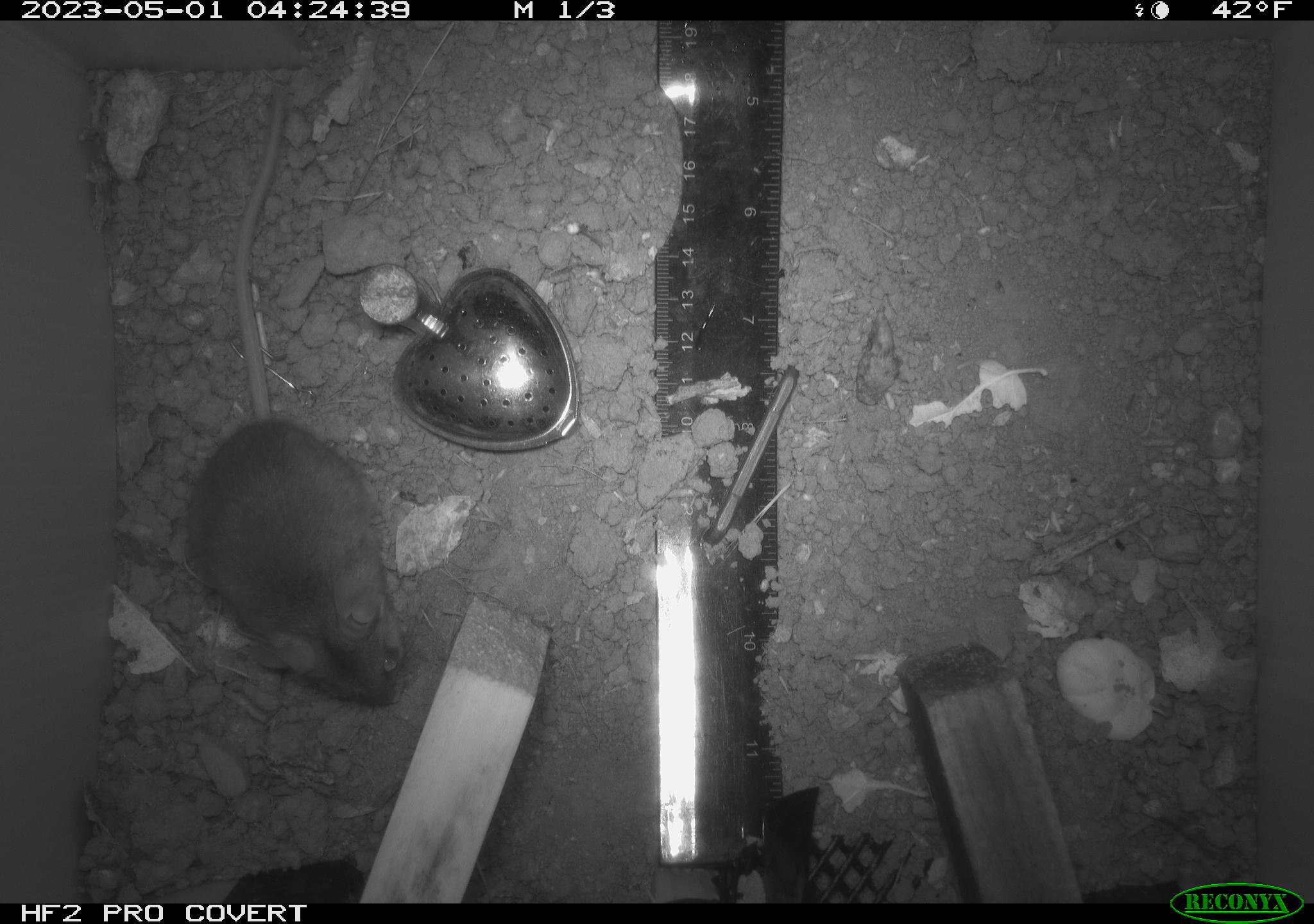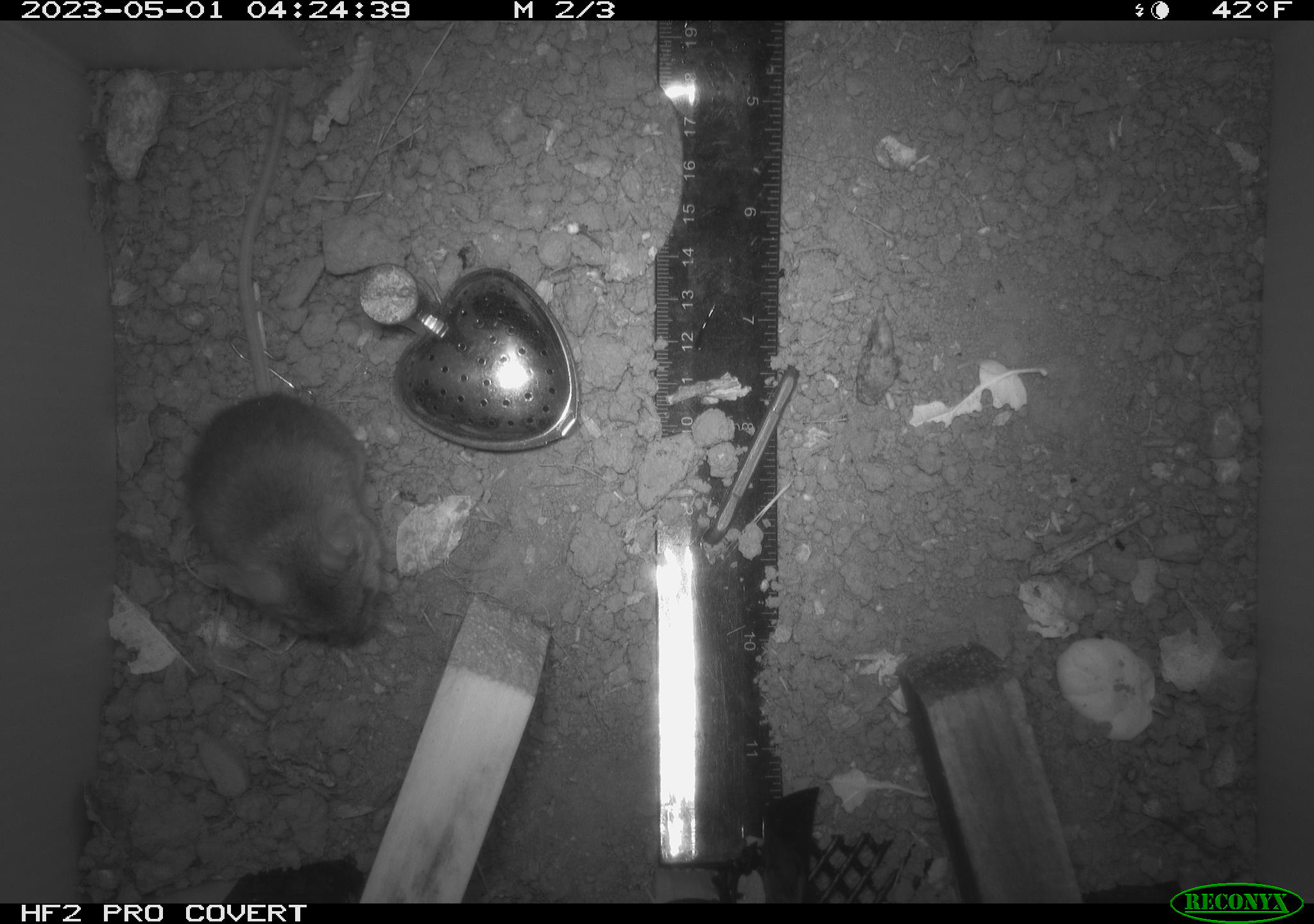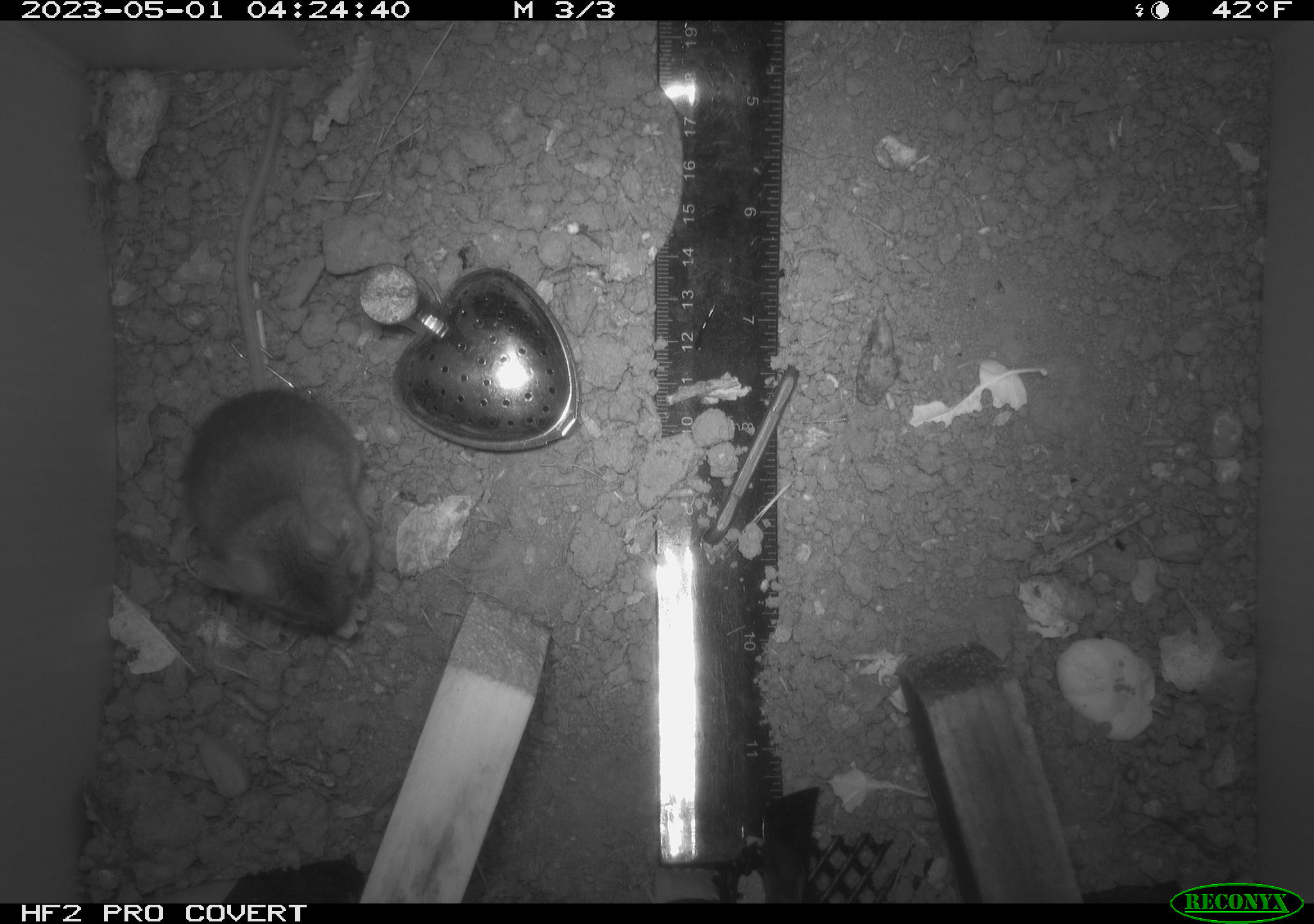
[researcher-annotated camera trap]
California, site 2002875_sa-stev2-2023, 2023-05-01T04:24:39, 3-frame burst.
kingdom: Animalia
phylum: Chordata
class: Mammalia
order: Rodentia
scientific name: Rodentia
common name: mouse species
Mouse species (Rodentia).